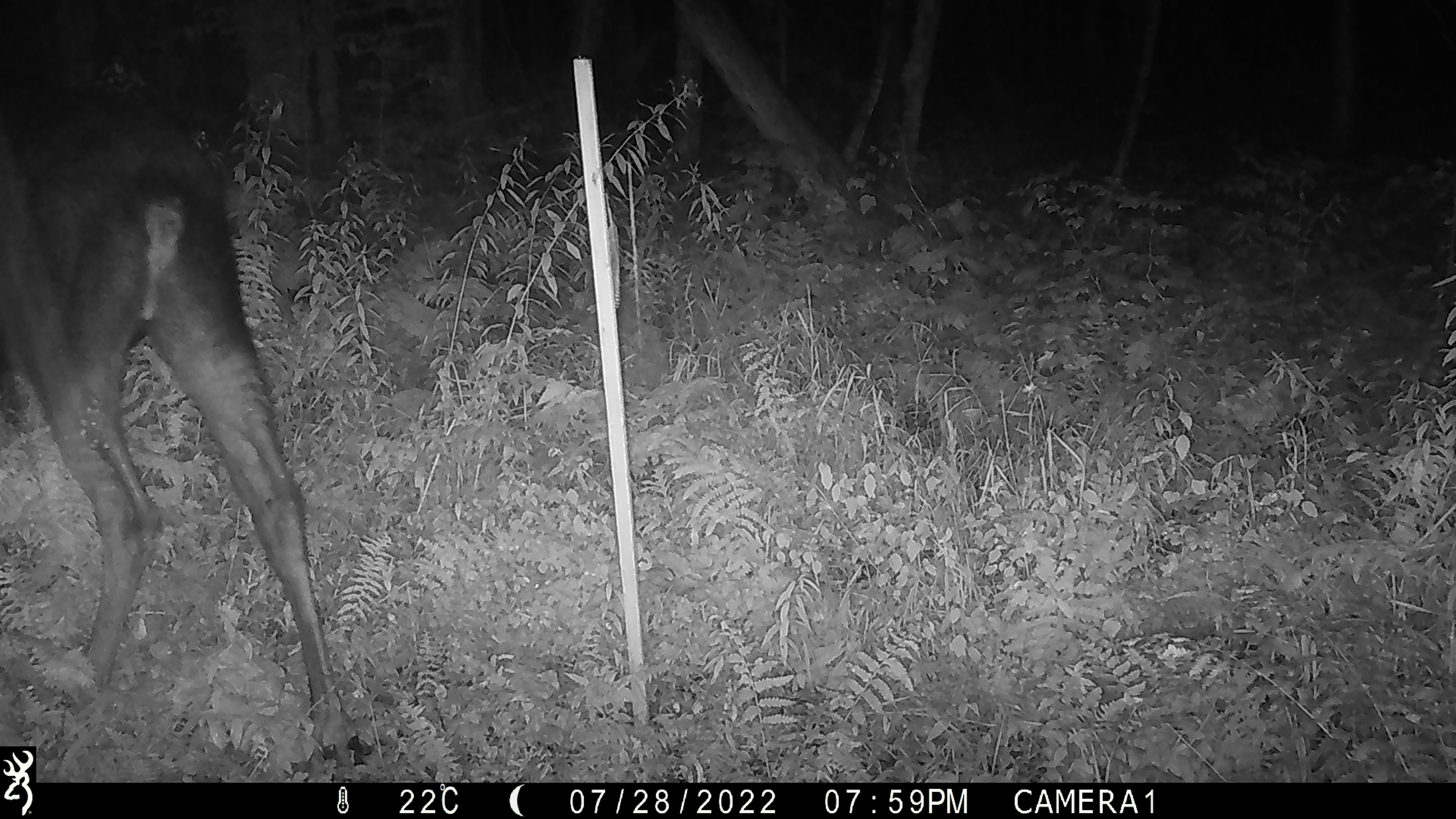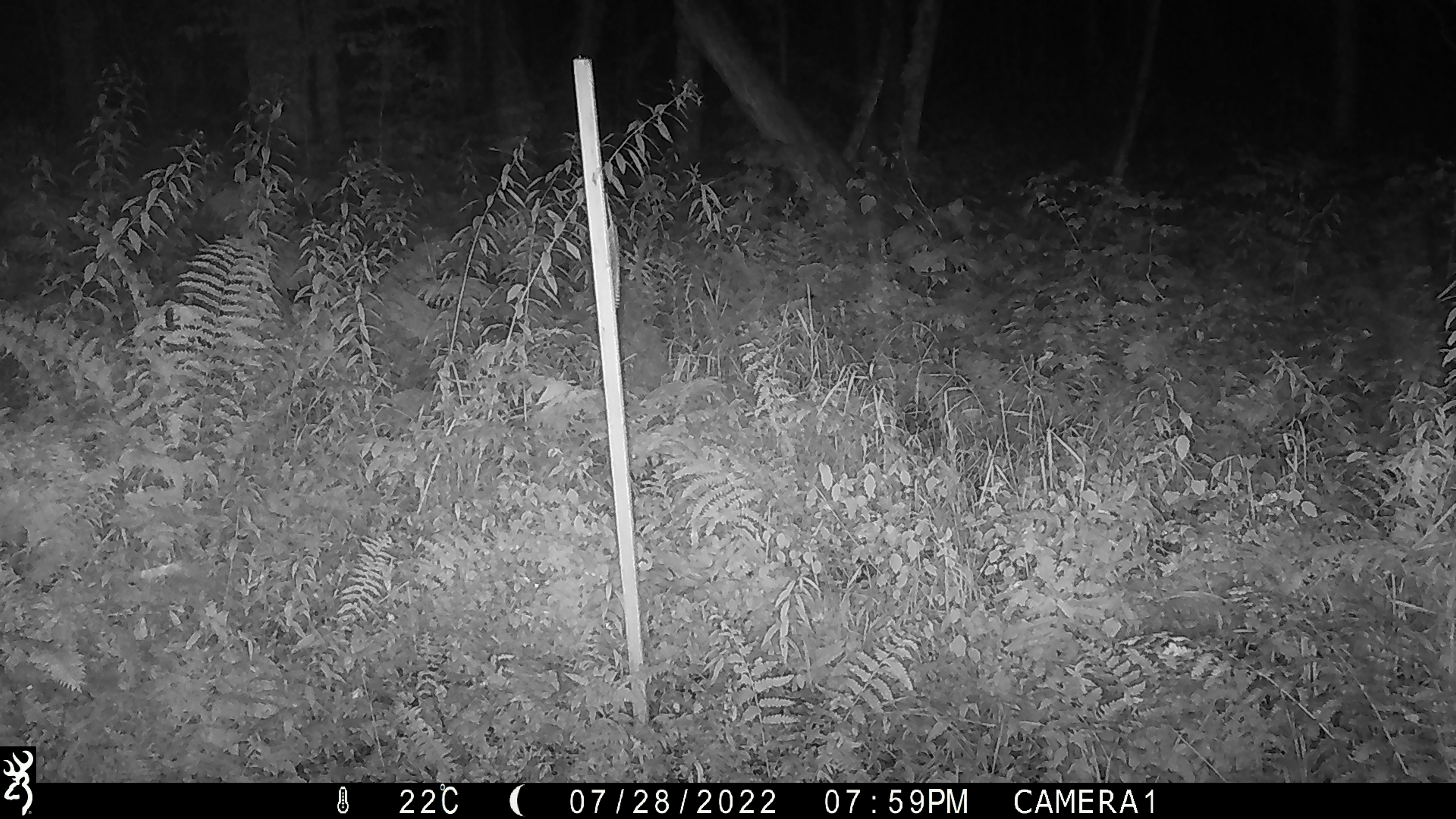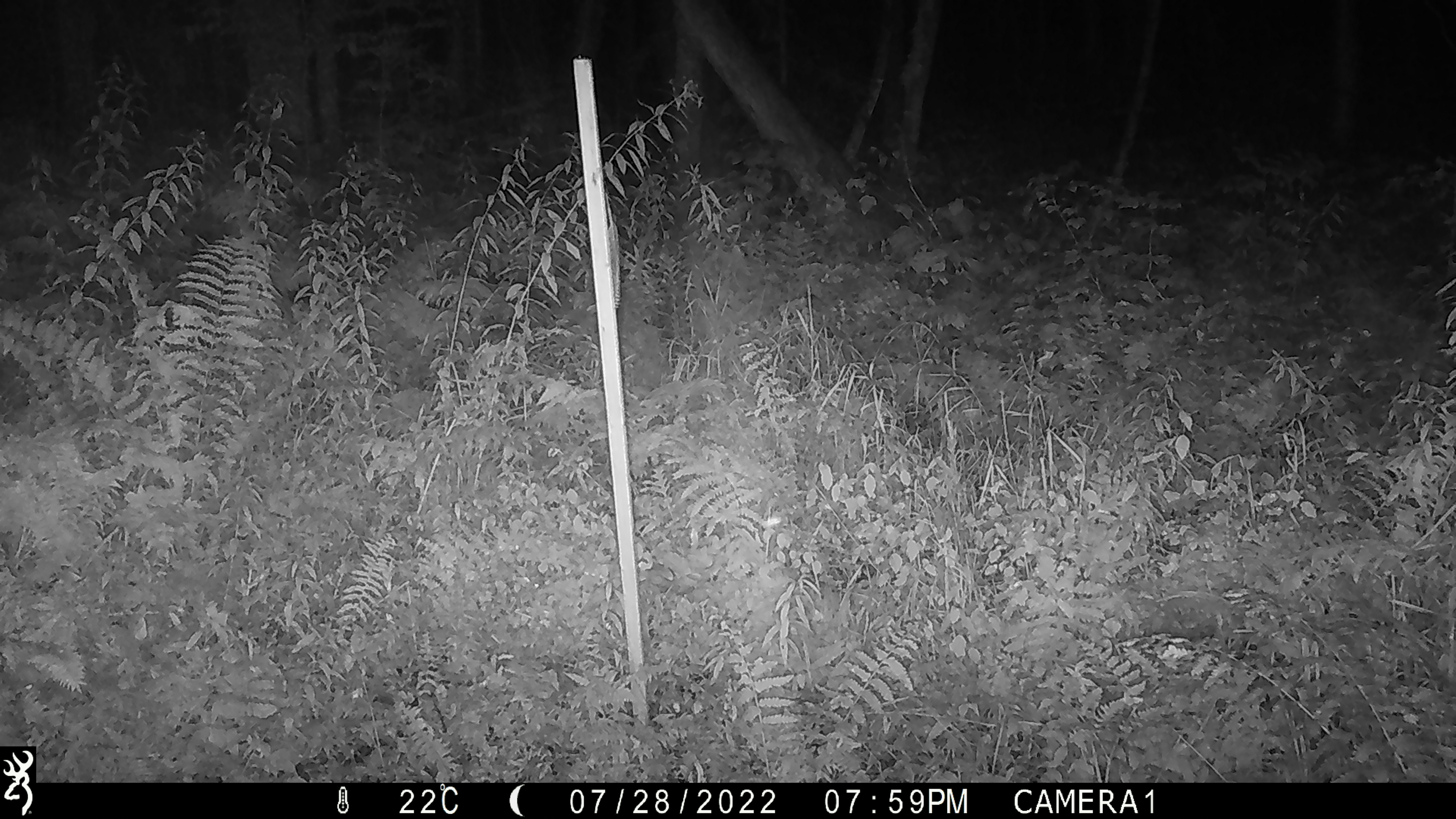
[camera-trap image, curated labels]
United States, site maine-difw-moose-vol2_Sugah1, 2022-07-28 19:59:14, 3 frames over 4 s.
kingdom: Animalia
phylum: Chordata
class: Mammalia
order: Artiodactyla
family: Cervidae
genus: Alces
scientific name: Alces alces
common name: moose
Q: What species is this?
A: Moose (Alces alces).